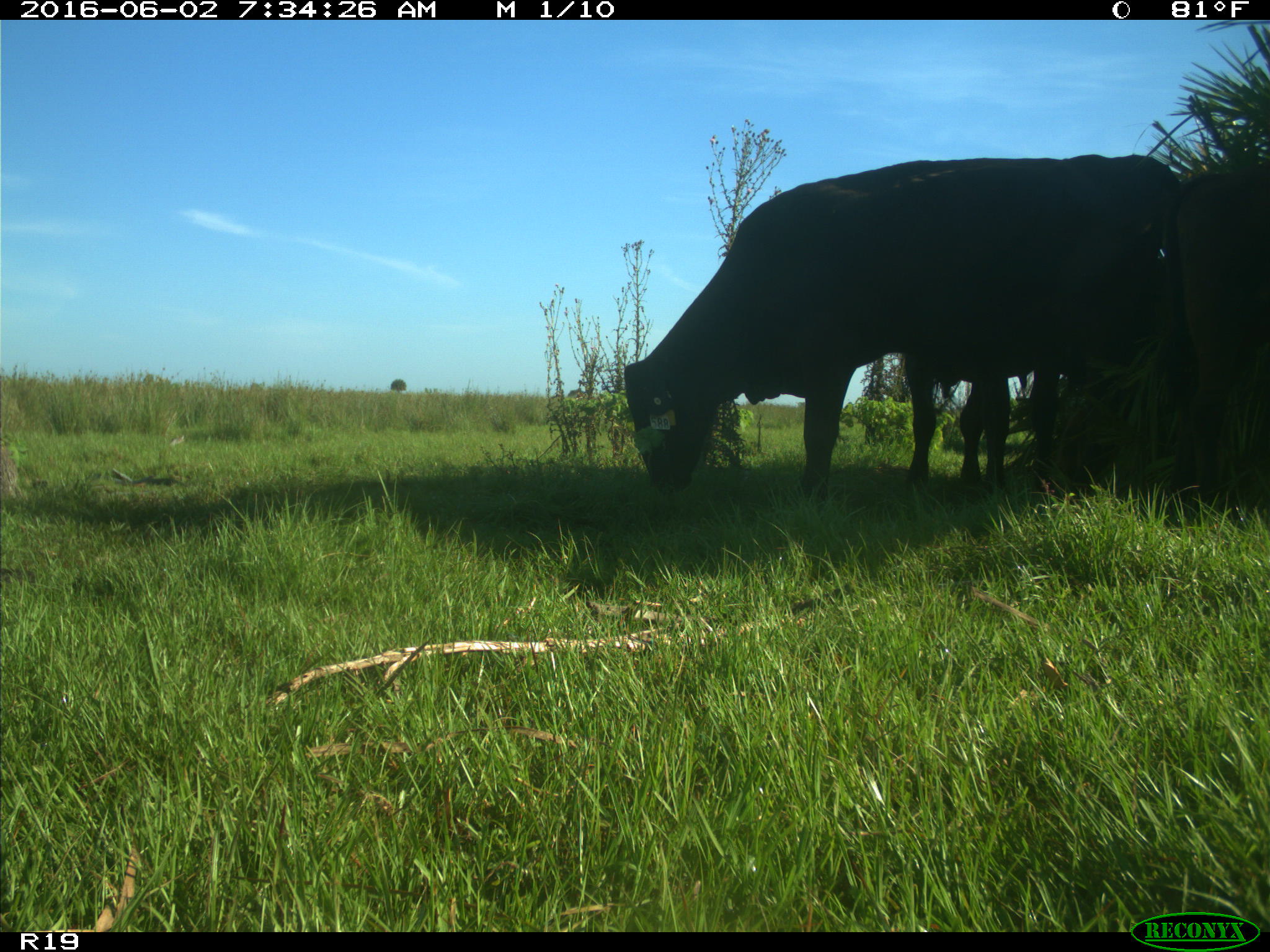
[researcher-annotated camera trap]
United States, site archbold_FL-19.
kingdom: Animalia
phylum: Chordata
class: Mammalia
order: Artiodactyla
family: Bovidae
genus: Bos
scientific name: Bos taurus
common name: domestic cow